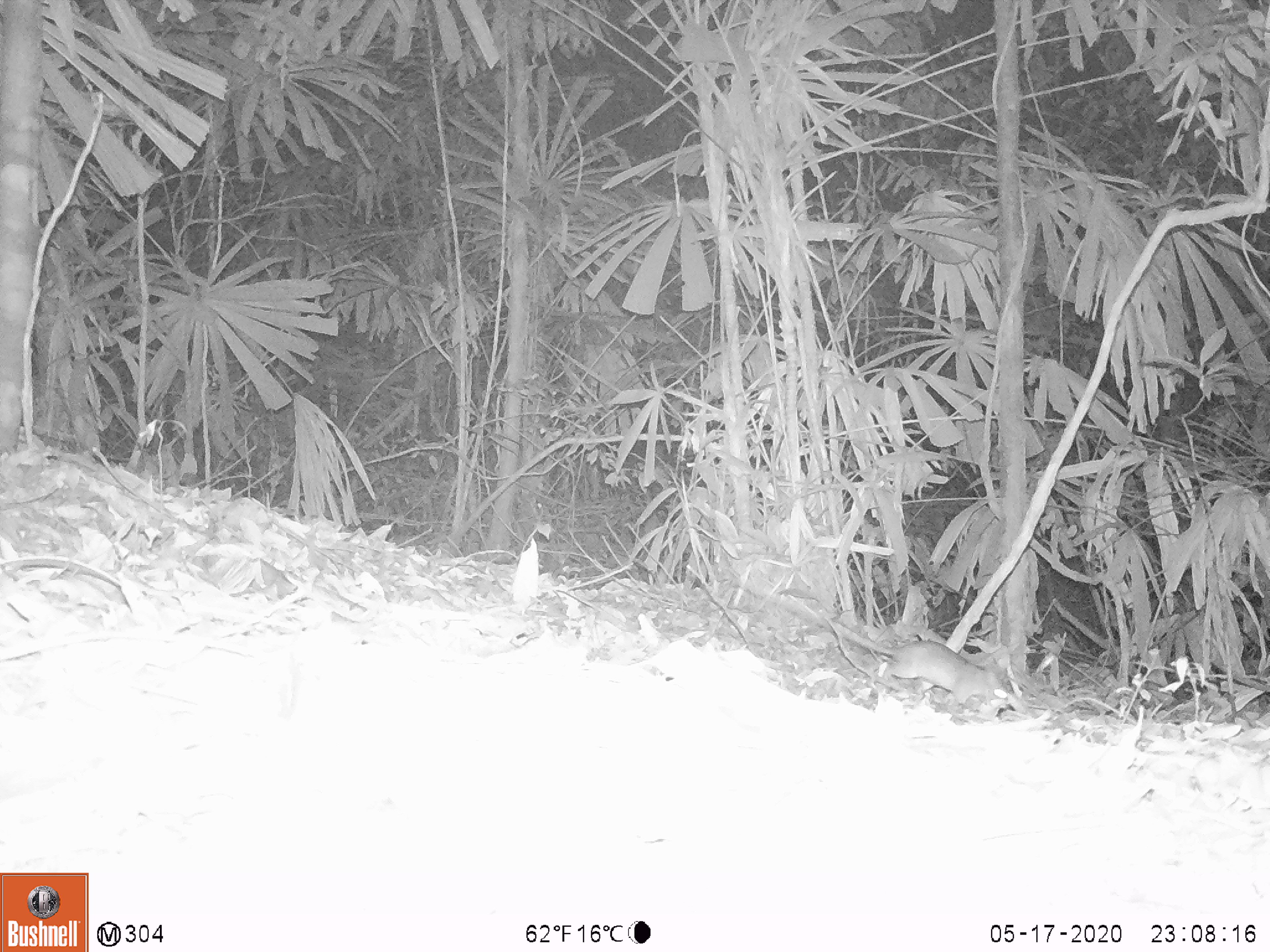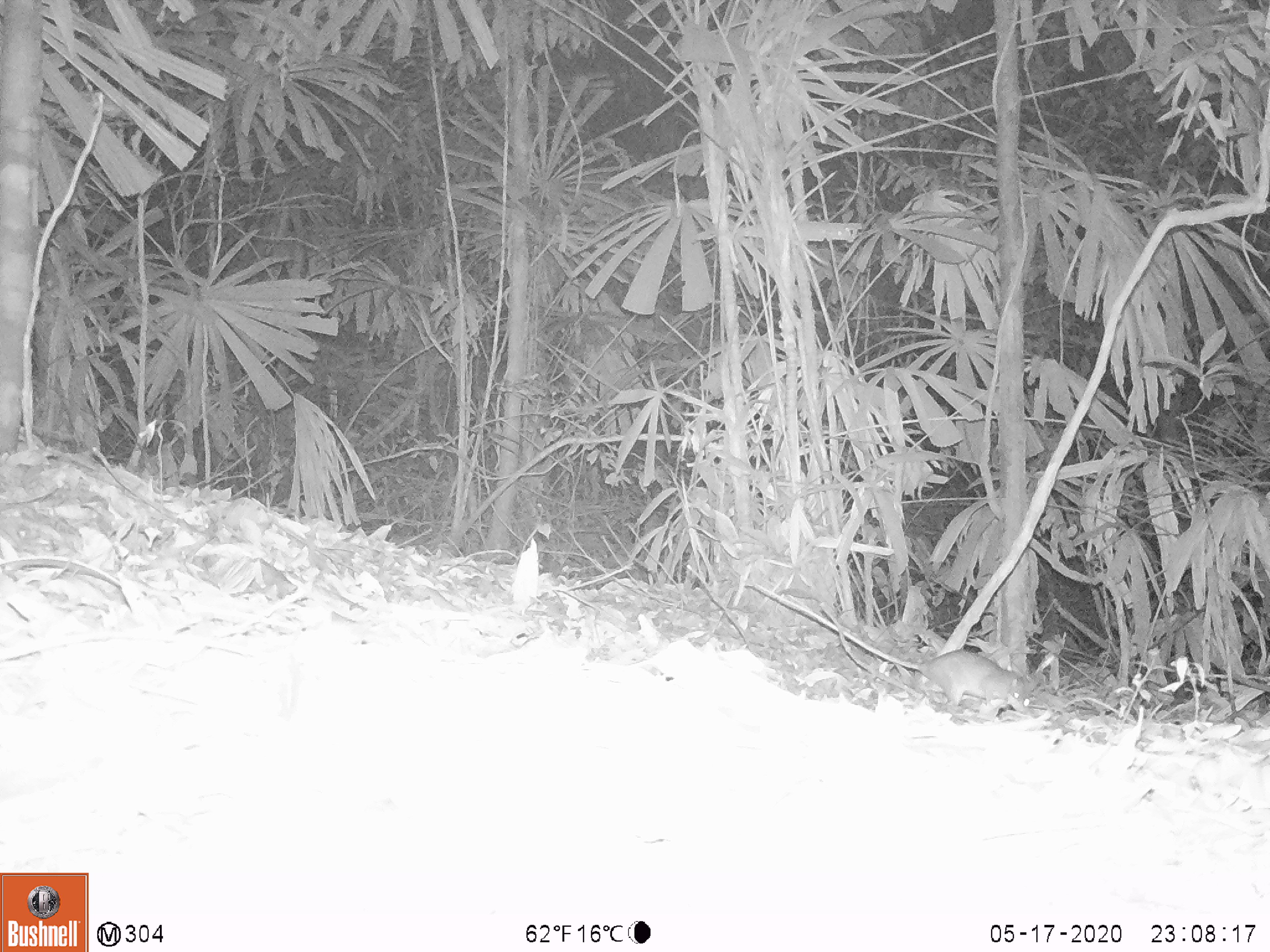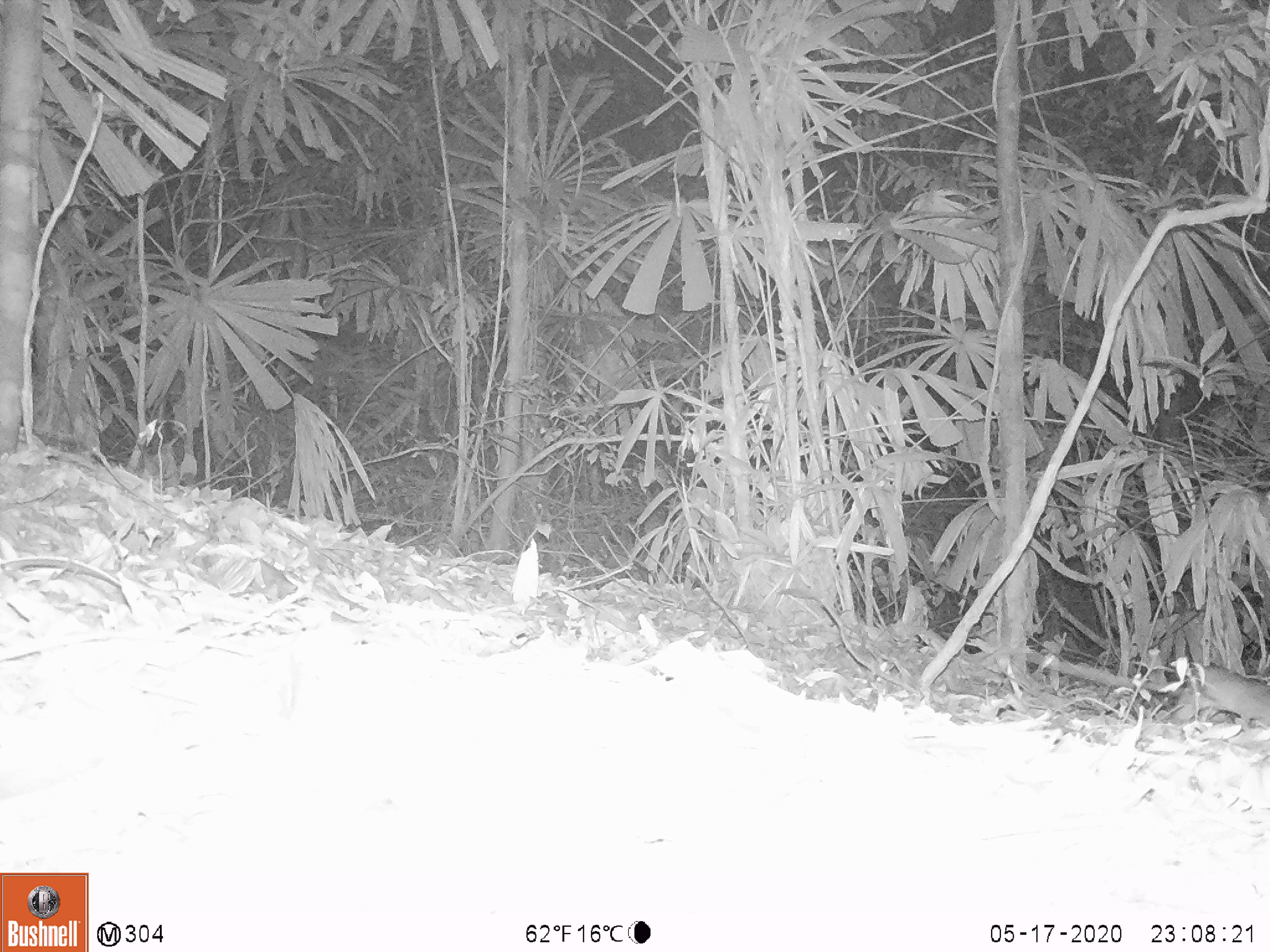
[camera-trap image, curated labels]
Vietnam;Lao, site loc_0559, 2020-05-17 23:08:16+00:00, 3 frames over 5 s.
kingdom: Animalia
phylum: Chordata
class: Mammalia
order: Rodentia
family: Muridae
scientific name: Muridae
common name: old-world mice and rats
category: unidentified murid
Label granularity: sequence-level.